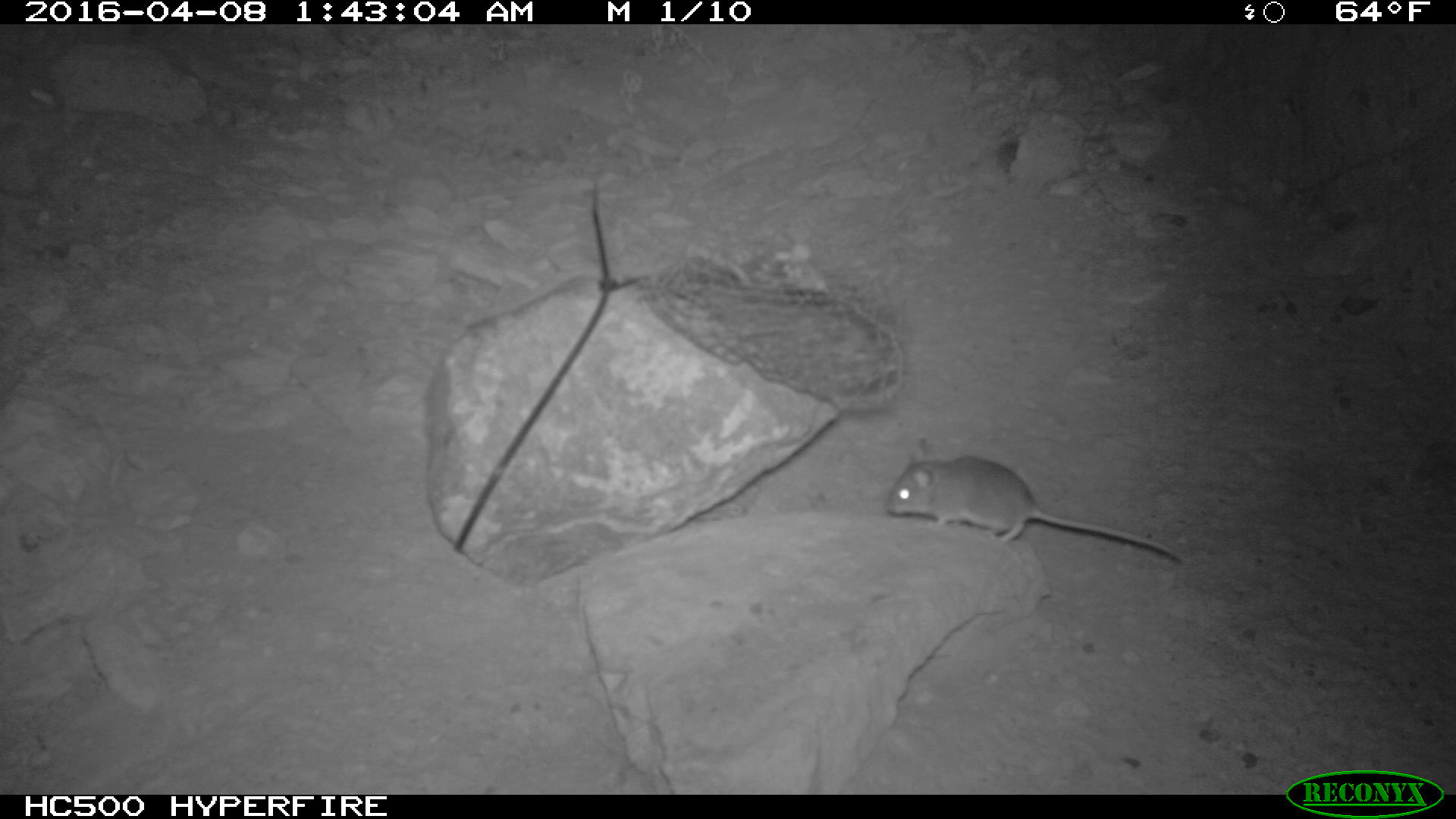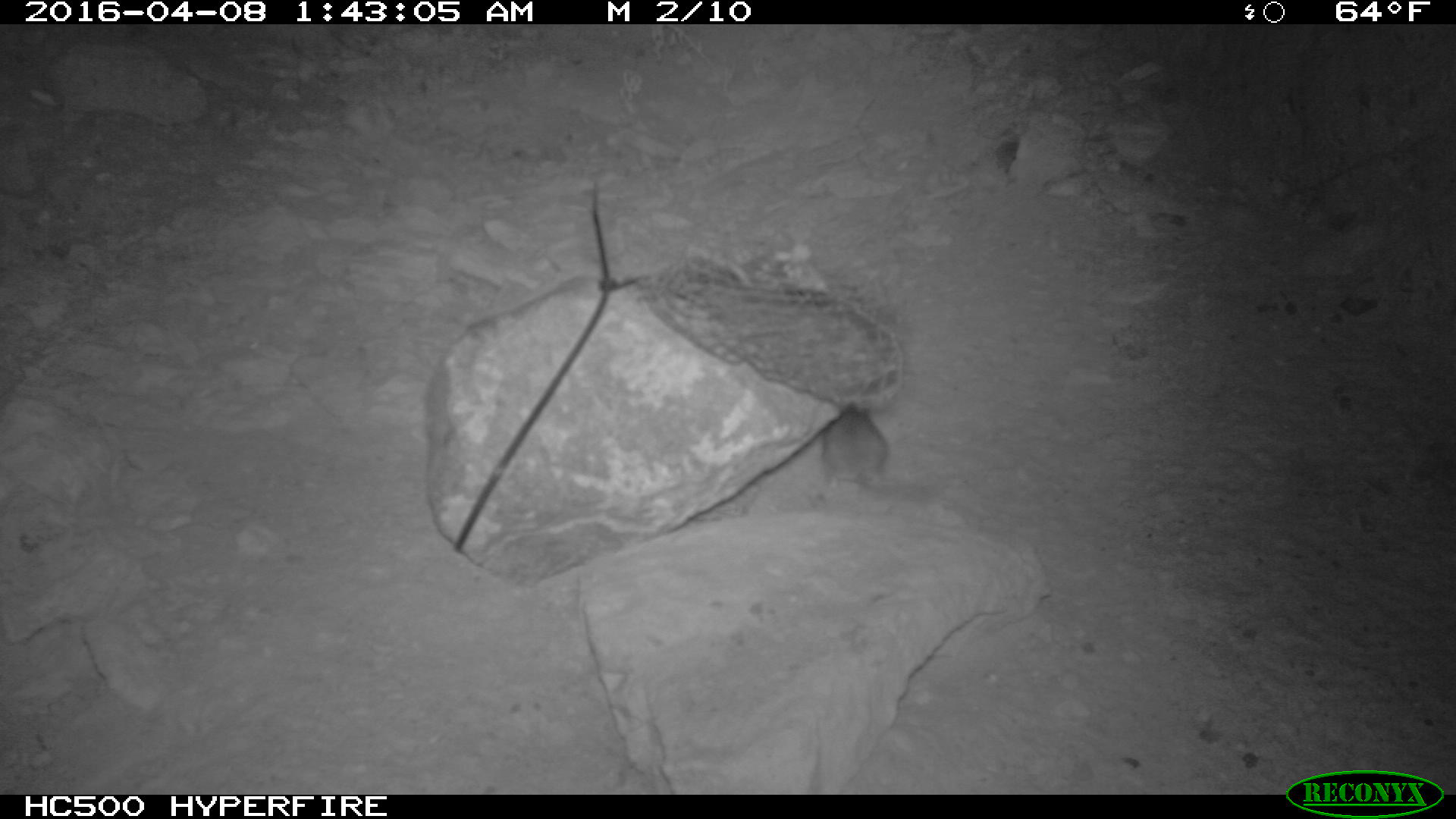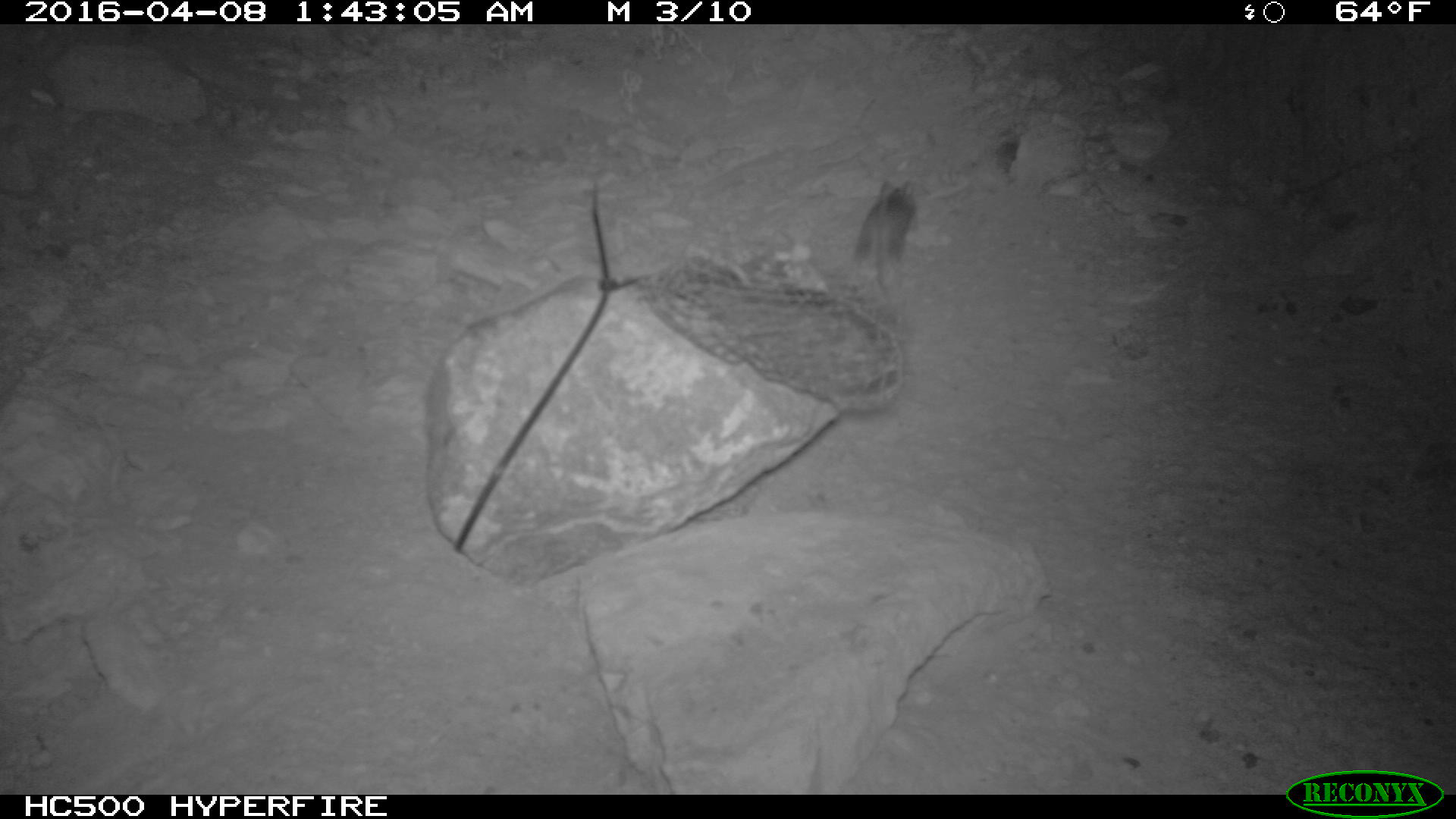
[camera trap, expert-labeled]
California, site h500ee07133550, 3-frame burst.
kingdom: Animalia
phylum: Chordata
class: Mammalia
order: Rodentia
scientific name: Rodentia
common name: rodent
Rodent (Rodentia).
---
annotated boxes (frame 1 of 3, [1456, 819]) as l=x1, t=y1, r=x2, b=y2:
rodent: l=883, t=434, r=1189, b=566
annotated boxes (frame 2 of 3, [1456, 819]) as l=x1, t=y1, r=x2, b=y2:
rodent: l=818, t=403, r=944, b=509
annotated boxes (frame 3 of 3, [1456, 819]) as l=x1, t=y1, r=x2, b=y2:
rodent: l=854, t=177, r=913, b=287